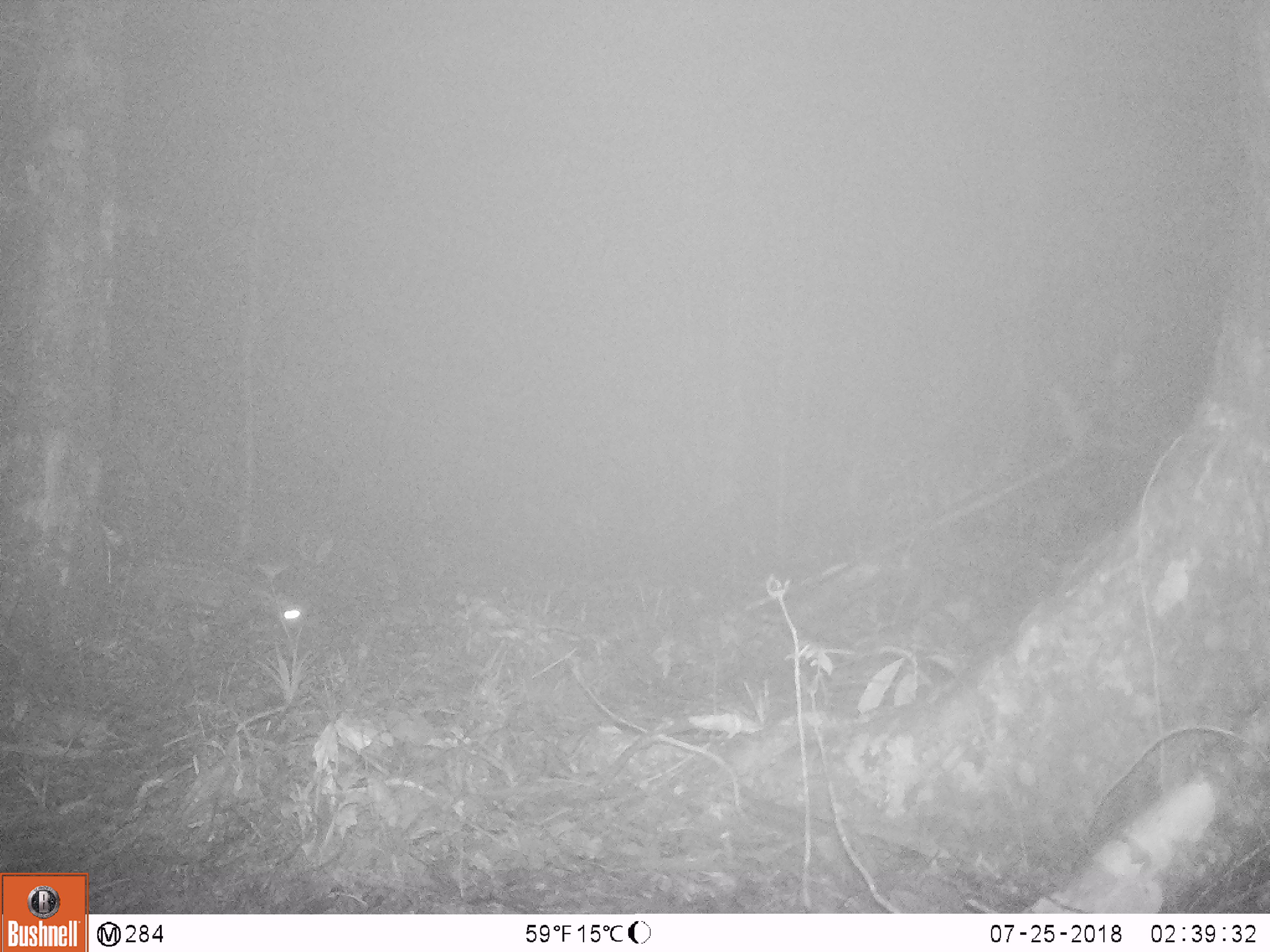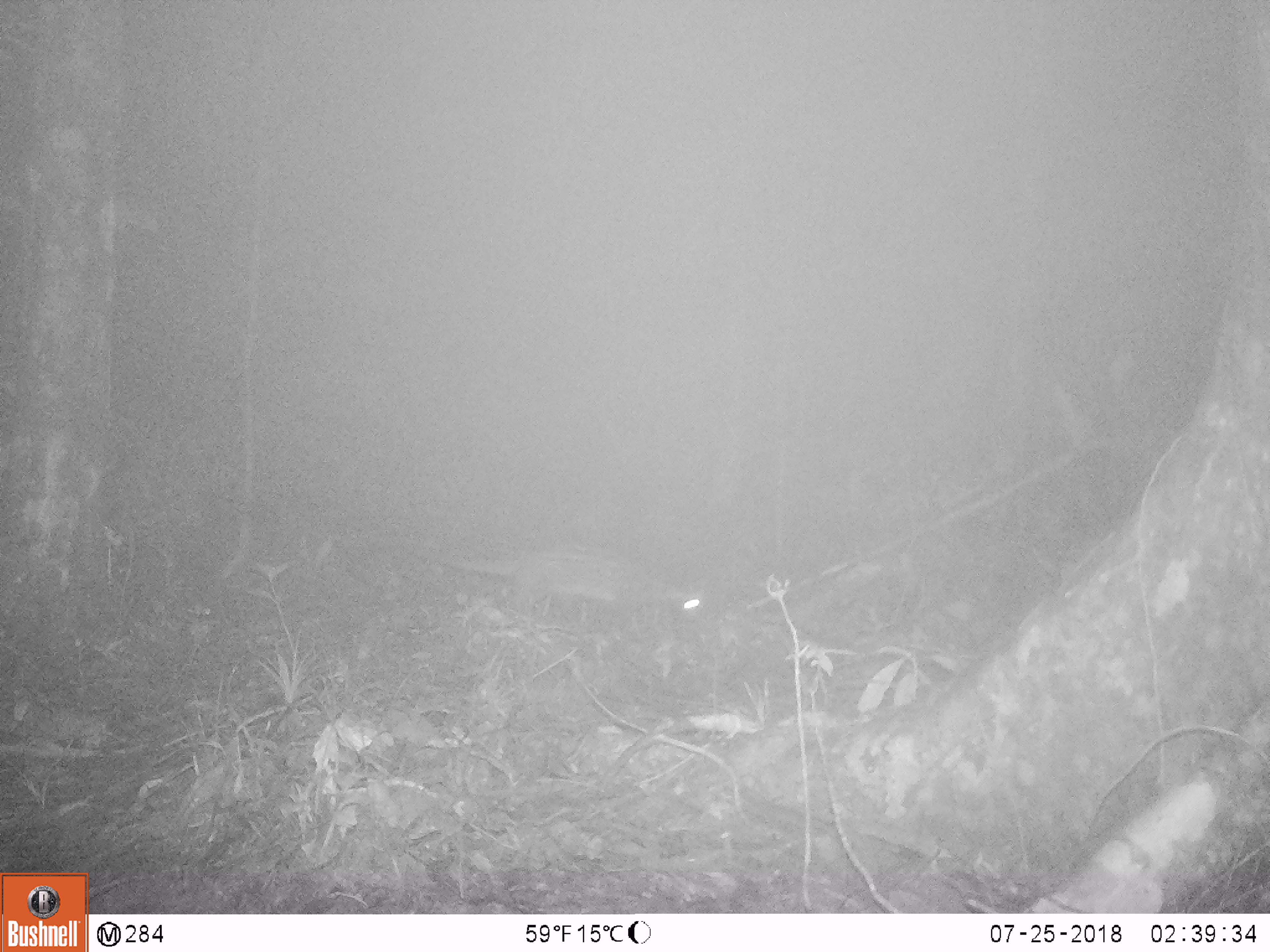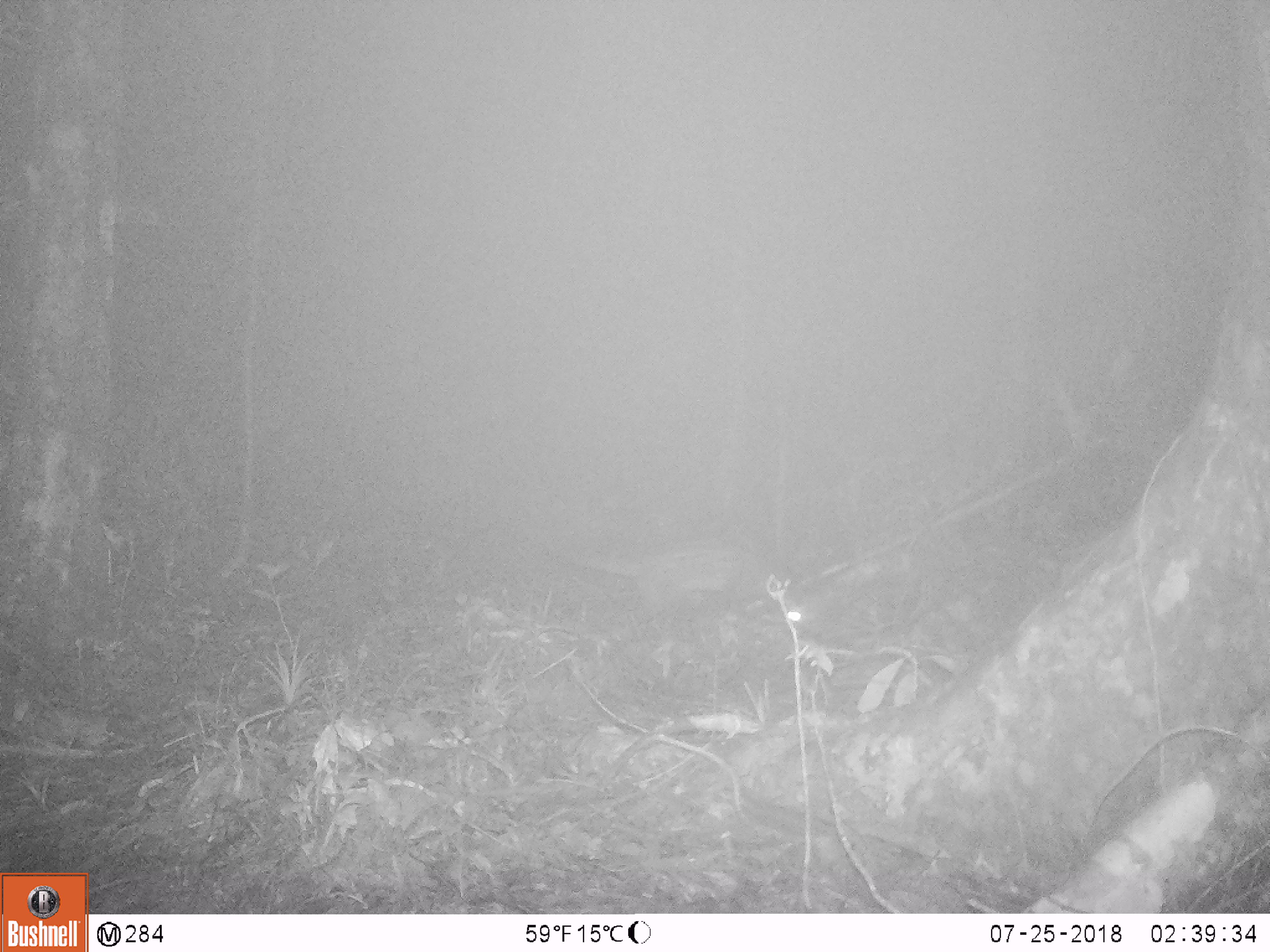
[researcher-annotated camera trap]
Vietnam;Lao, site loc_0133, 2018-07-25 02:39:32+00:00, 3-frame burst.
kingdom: Animalia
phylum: Chordata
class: Mammalia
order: Carnivora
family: Viverridae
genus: Paradoxurus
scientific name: Paradoxurus hermaphroditus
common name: common palm civet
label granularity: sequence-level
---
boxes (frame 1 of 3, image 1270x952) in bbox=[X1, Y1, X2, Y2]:
common palm civet: bbox=[138, 557, 313, 645]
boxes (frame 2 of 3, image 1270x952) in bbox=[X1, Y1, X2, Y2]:
common palm civet: bbox=[406, 531, 717, 654]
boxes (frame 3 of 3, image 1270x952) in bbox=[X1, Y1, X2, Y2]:
common palm civet: bbox=[548, 538, 806, 635]